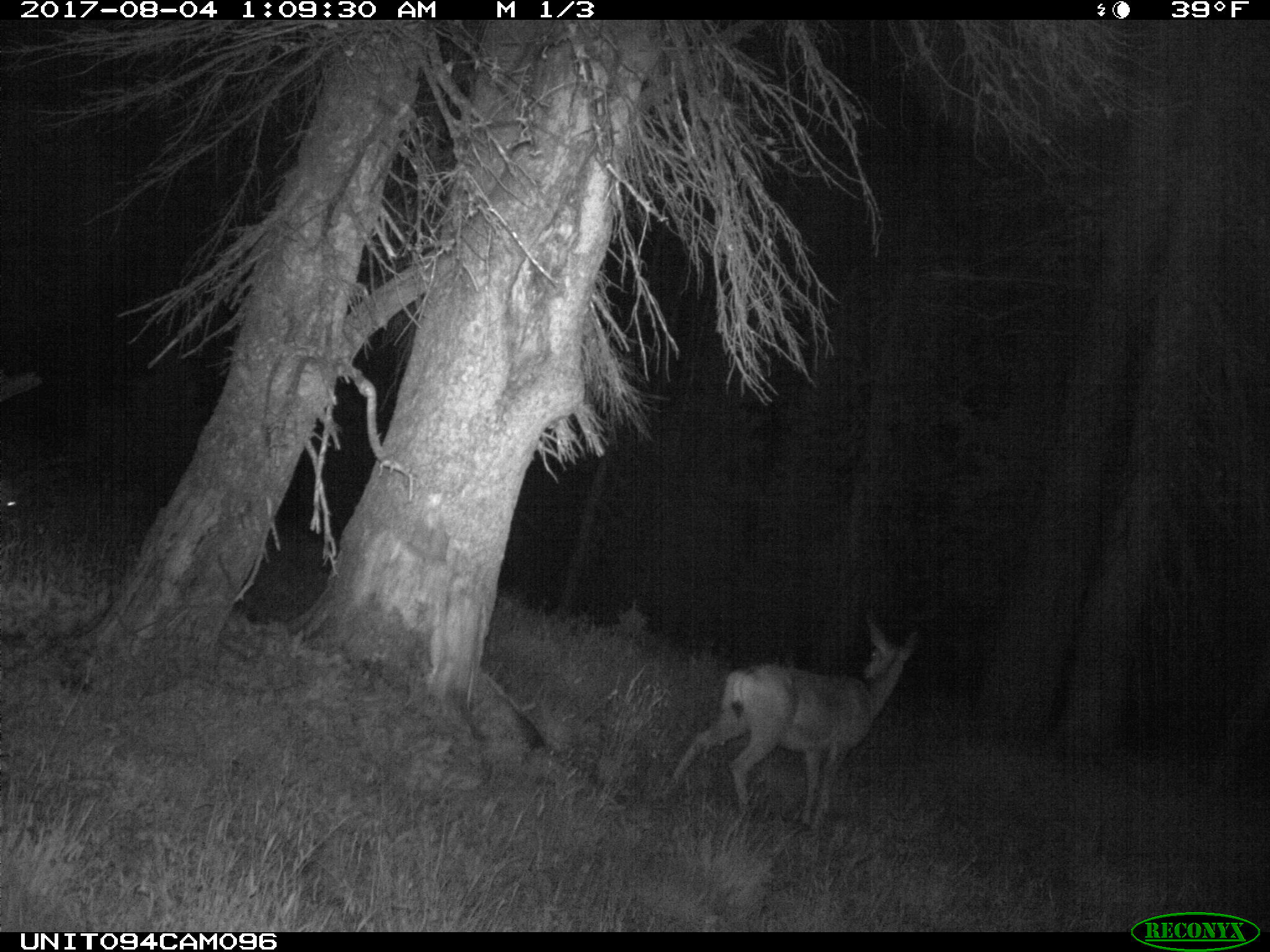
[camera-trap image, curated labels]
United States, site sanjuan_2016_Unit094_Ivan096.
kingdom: Animalia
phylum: Chordata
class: Mammalia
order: Artiodactyla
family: Cervidae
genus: Odocoileus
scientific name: Odocoileus hemionus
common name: mule deer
Odocoileus hemionus (mule deer).